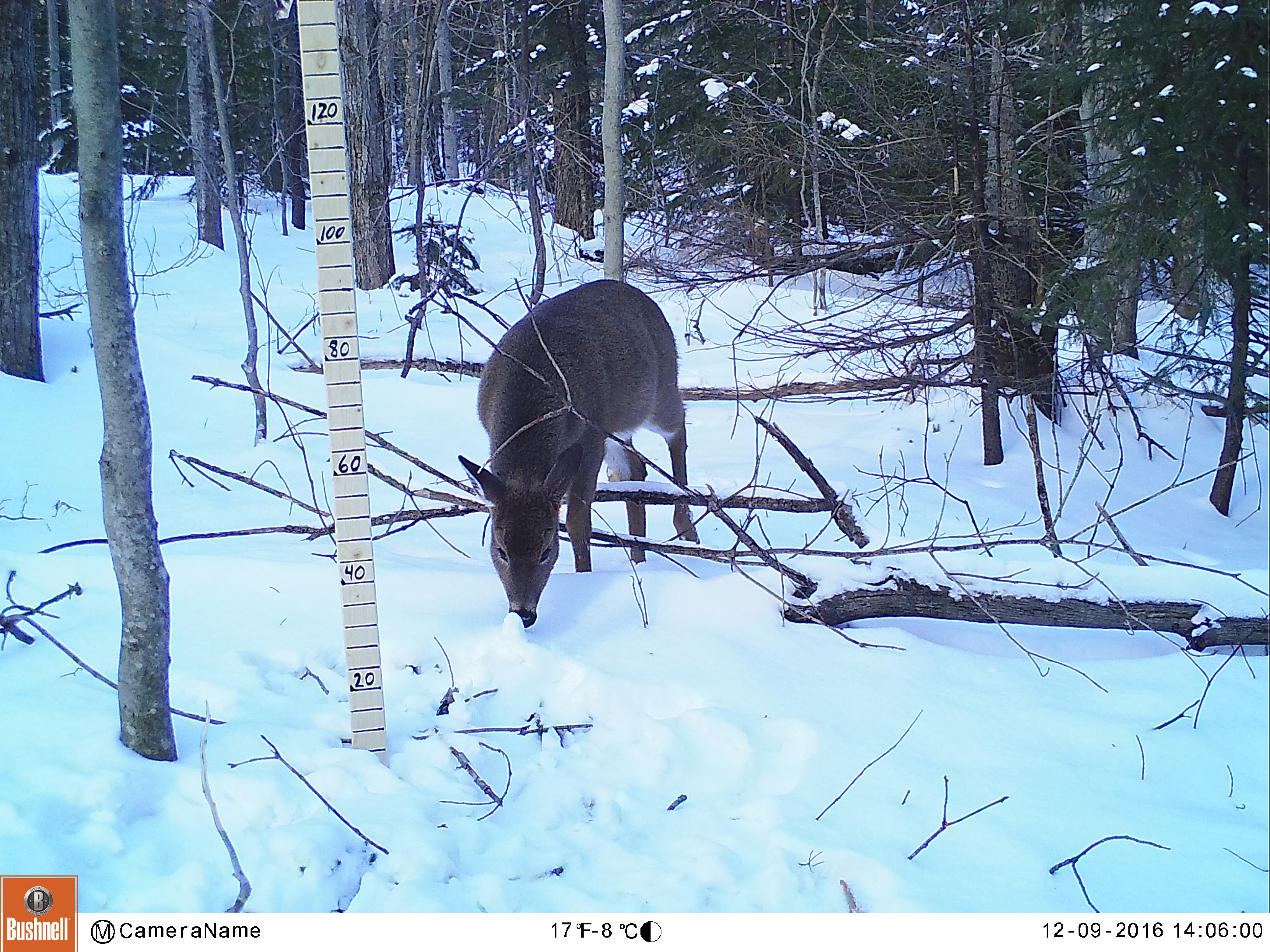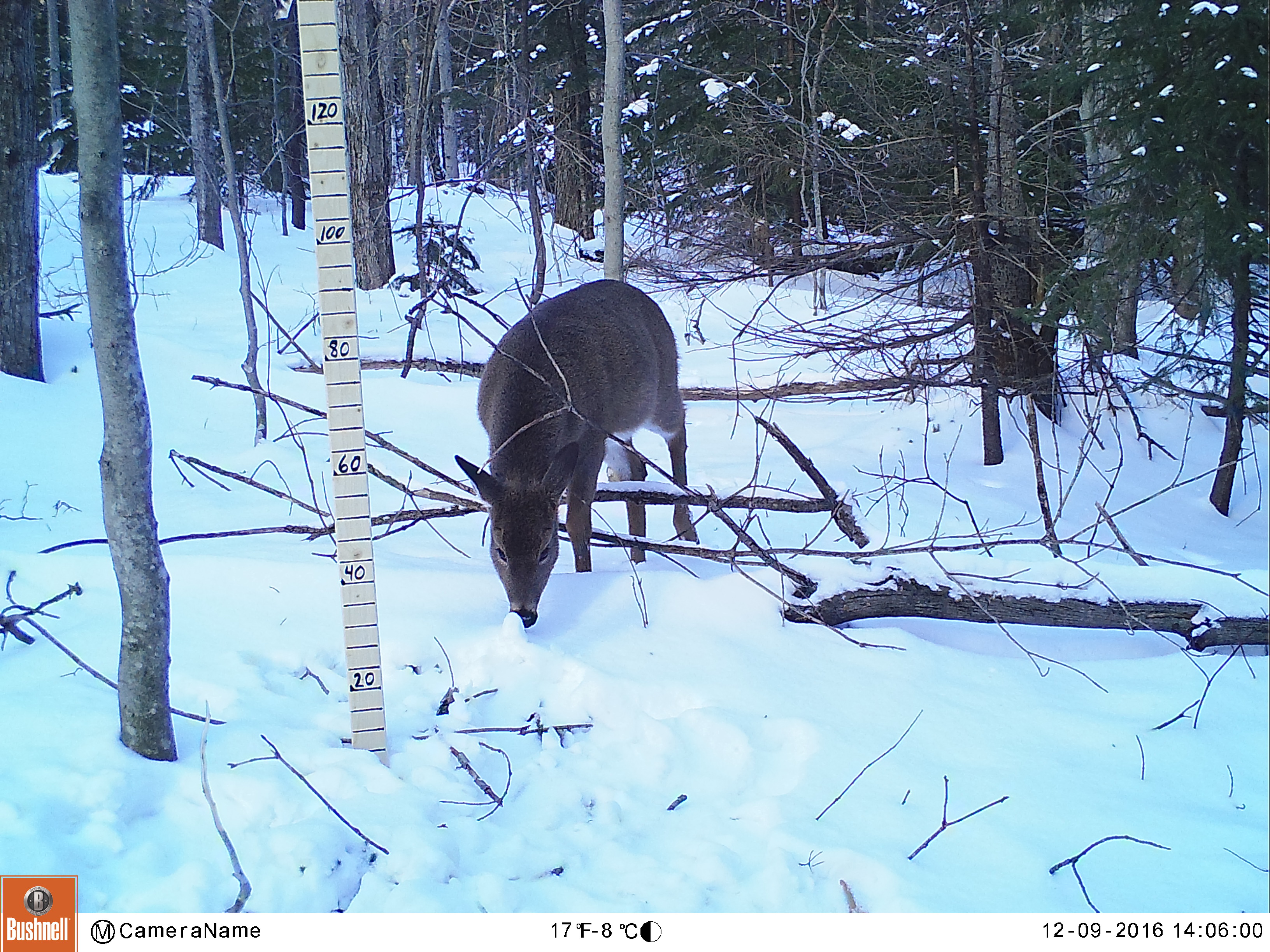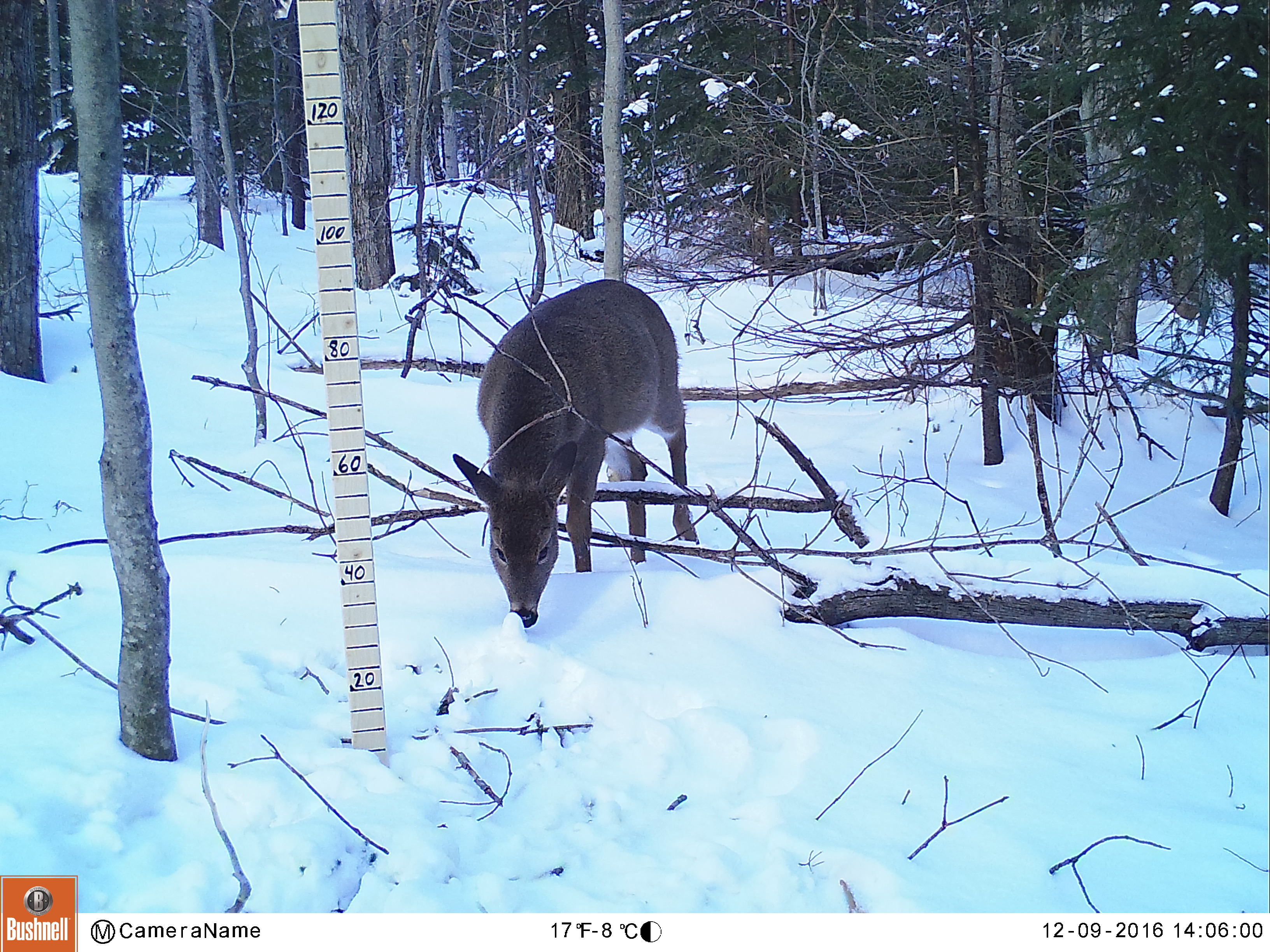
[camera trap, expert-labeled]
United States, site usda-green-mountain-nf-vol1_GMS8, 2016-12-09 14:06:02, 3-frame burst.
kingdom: Animalia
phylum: Chordata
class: Mammalia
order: Artiodactyla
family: Cervidae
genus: Odocoileus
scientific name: Odocoileus virginianus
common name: white-tailed deer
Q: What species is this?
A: White-tailed deer (Odocoileus virginianus).